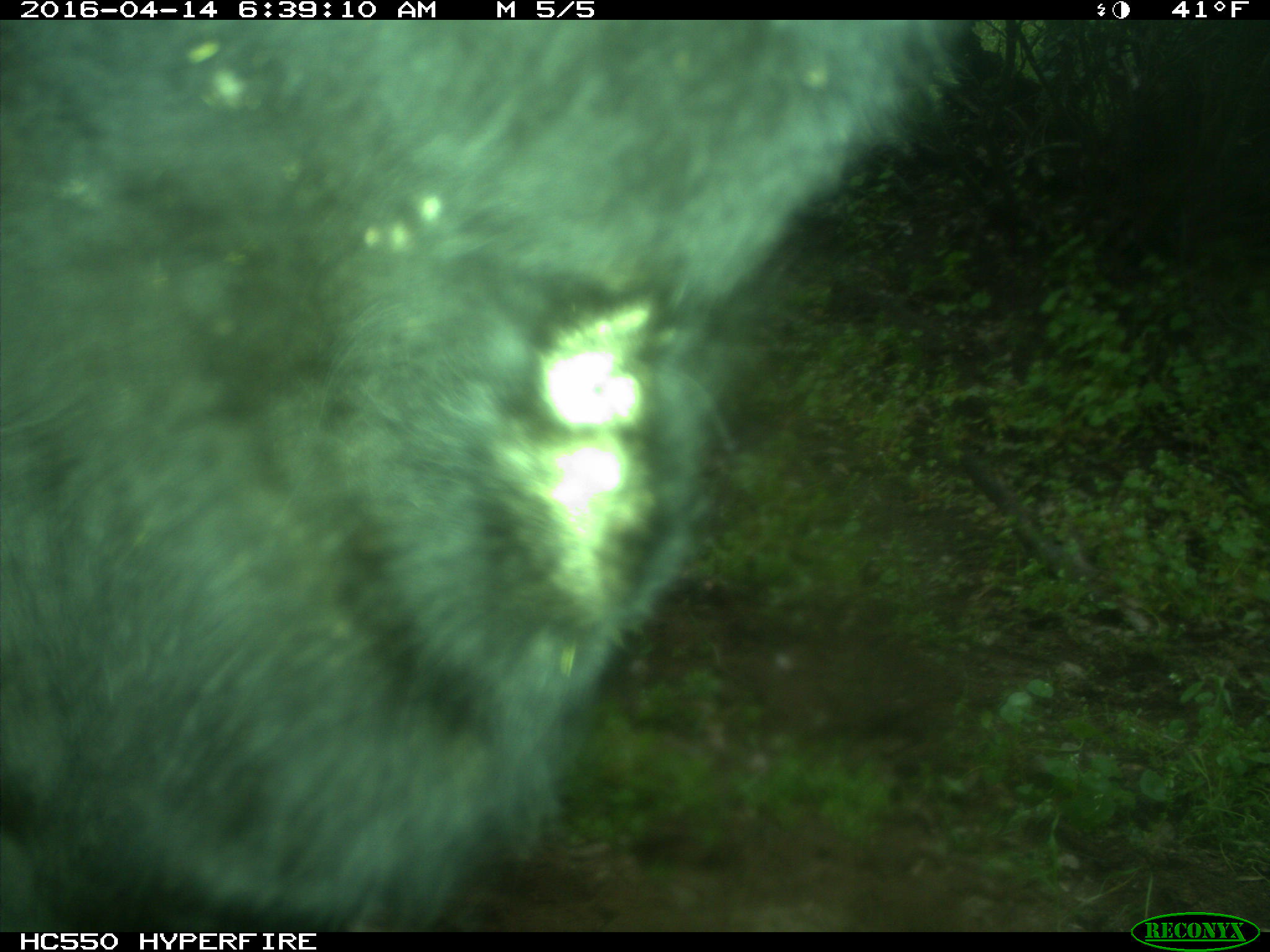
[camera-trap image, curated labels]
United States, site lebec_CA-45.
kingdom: Animalia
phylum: Chordata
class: Mammalia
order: Artiodactyla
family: Bovidae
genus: Bos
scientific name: Bos taurus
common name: domestic cow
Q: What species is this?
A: Bos taurus (domestic cow).